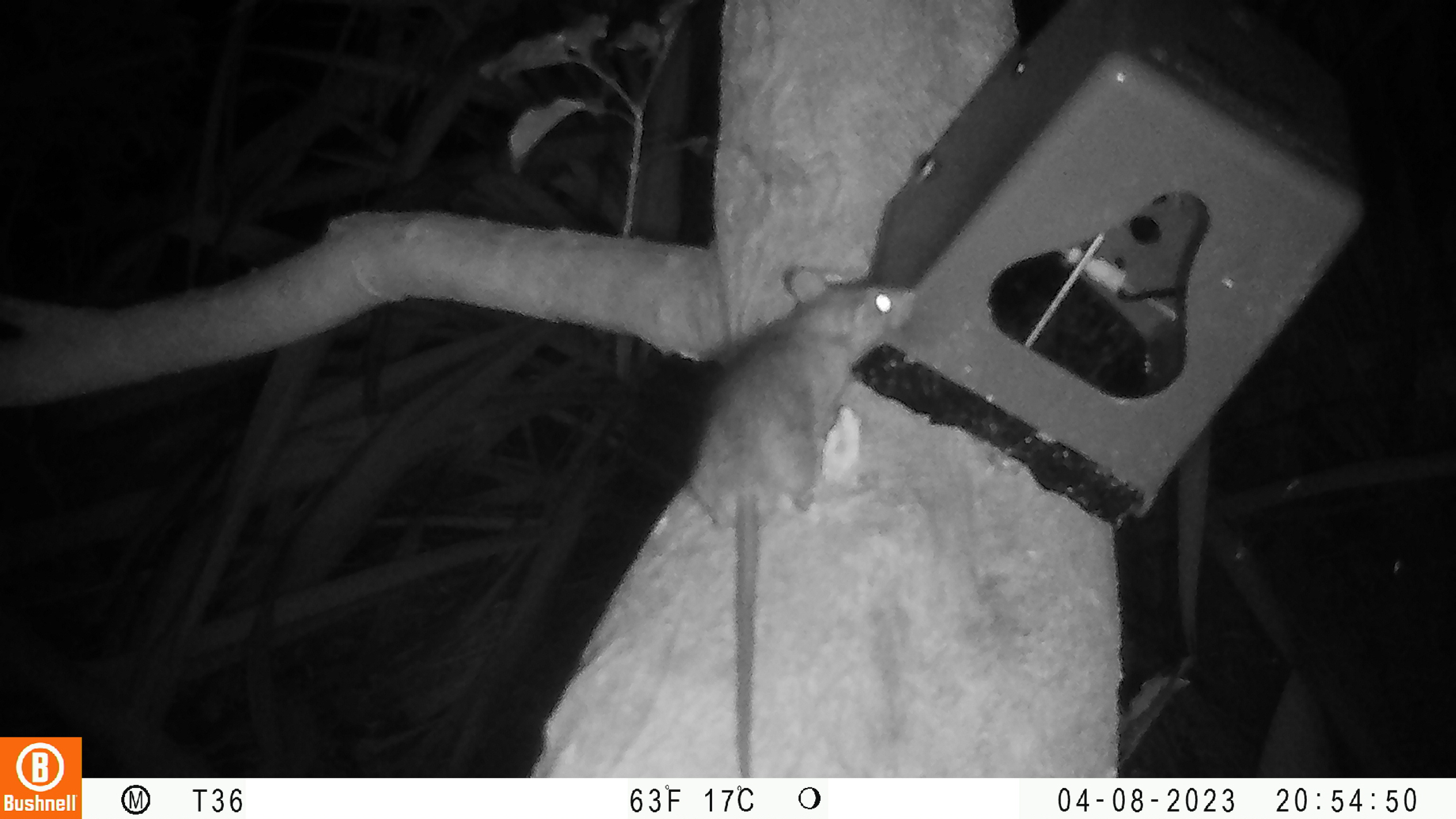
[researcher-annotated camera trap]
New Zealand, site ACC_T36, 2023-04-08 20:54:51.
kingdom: Animalia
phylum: Chordata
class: Mammalia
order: Rodentia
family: Muridae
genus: Rattus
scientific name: Rattus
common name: rat